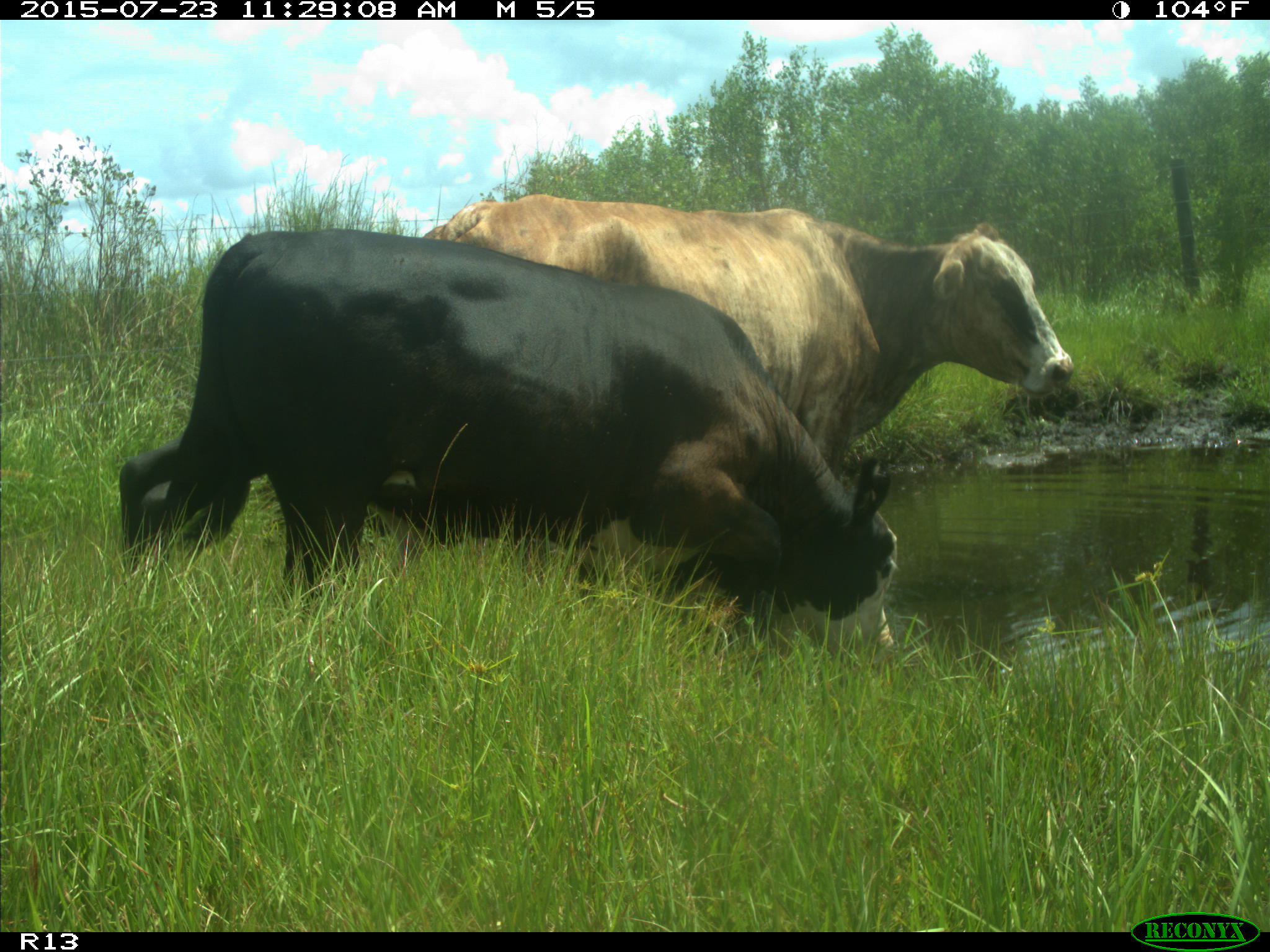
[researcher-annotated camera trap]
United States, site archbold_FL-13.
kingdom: Animalia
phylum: Chordata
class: Mammalia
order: Artiodactyla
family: Bovidae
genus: Bos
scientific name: Bos taurus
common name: domestic cow